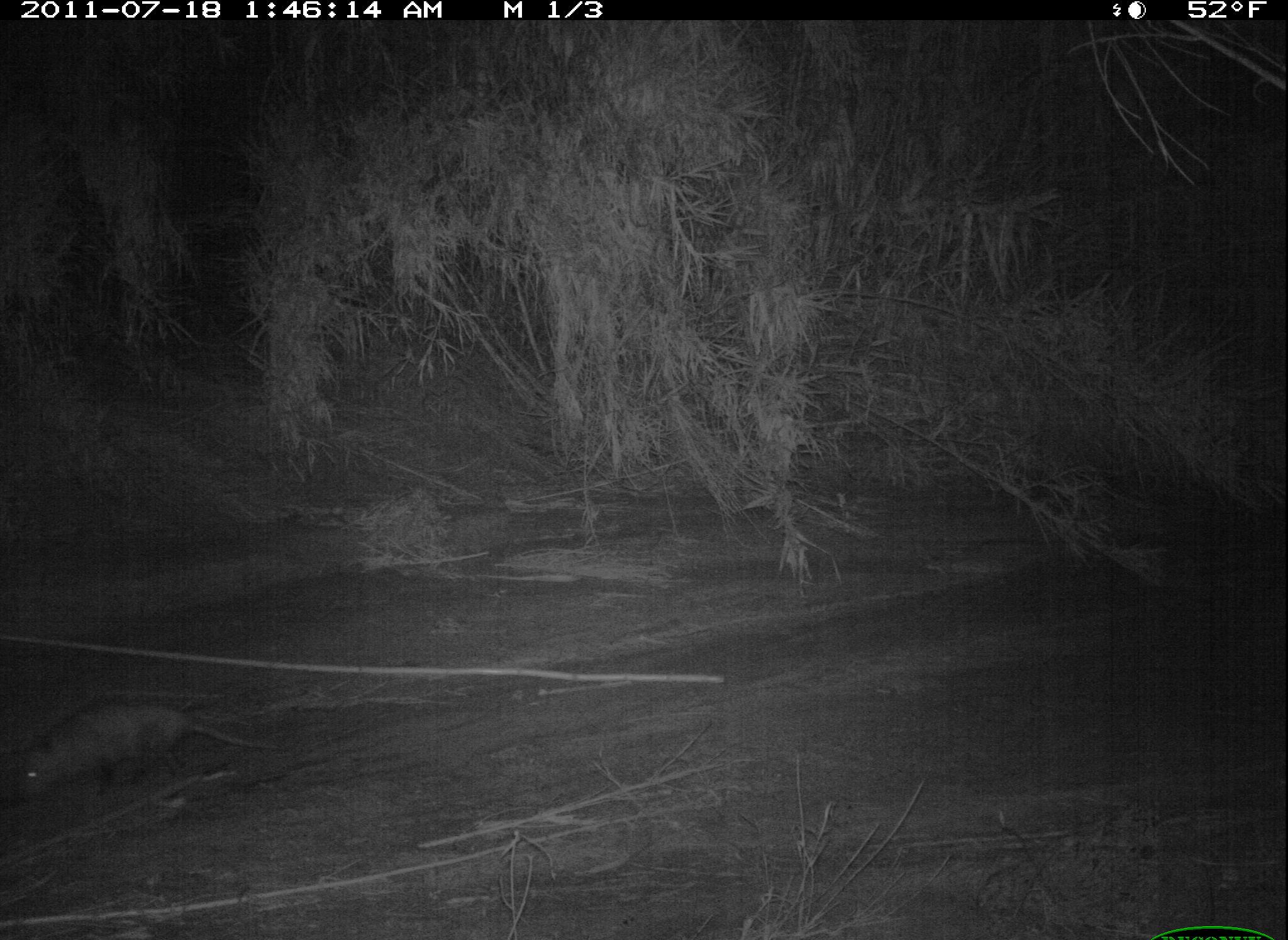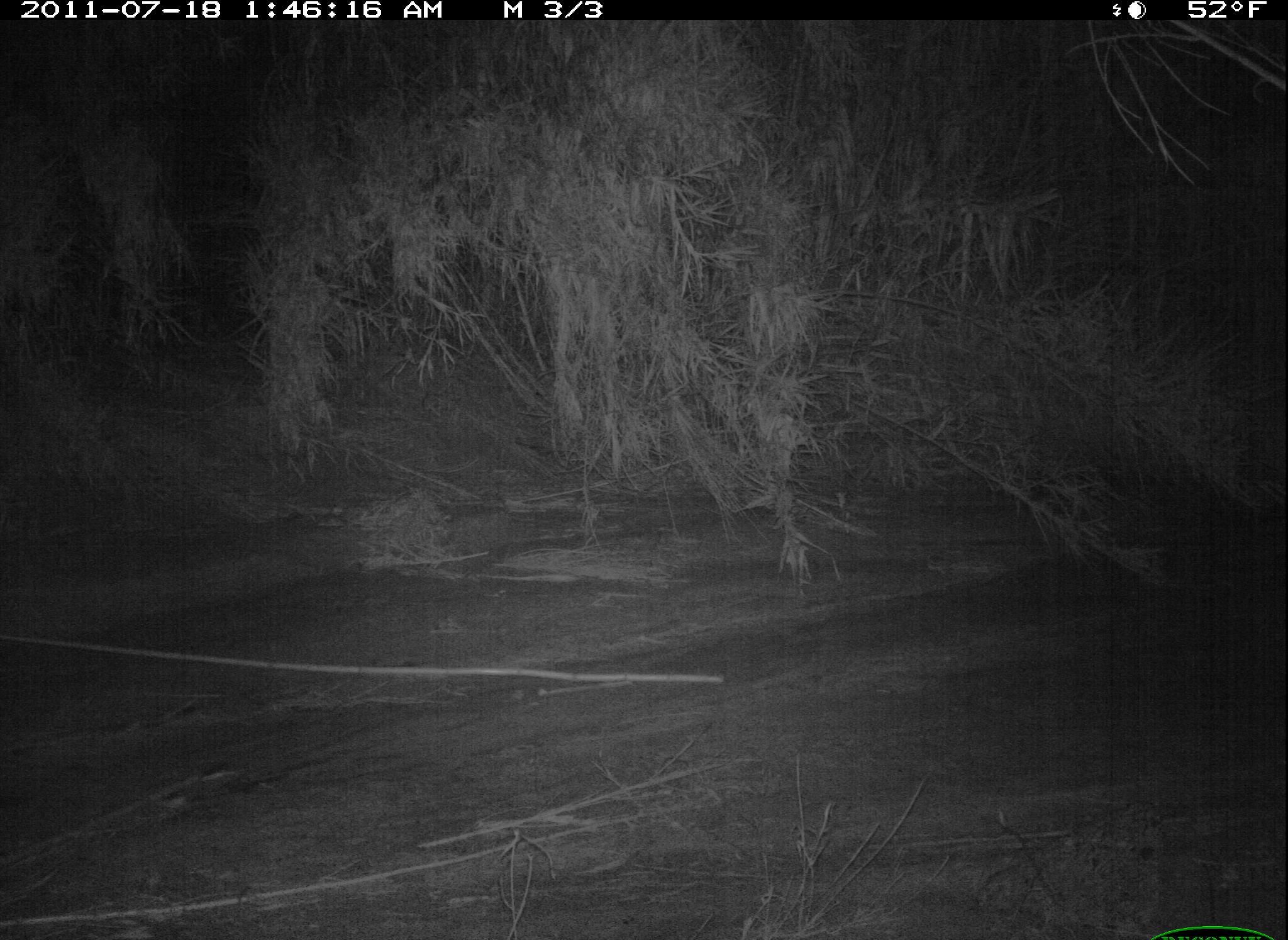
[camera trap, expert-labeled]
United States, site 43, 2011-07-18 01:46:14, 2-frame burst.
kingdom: Animalia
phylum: Chordata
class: Mammalia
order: Didelphimorphia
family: Didelphidae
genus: Didelphis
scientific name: Didelphis virginiana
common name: virginia opossum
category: opossum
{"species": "opossum (virginia opossum) (Didelphis virginiana)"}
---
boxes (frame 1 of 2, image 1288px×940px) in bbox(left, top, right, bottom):
opossum: bbox(5, 686, 291, 828)